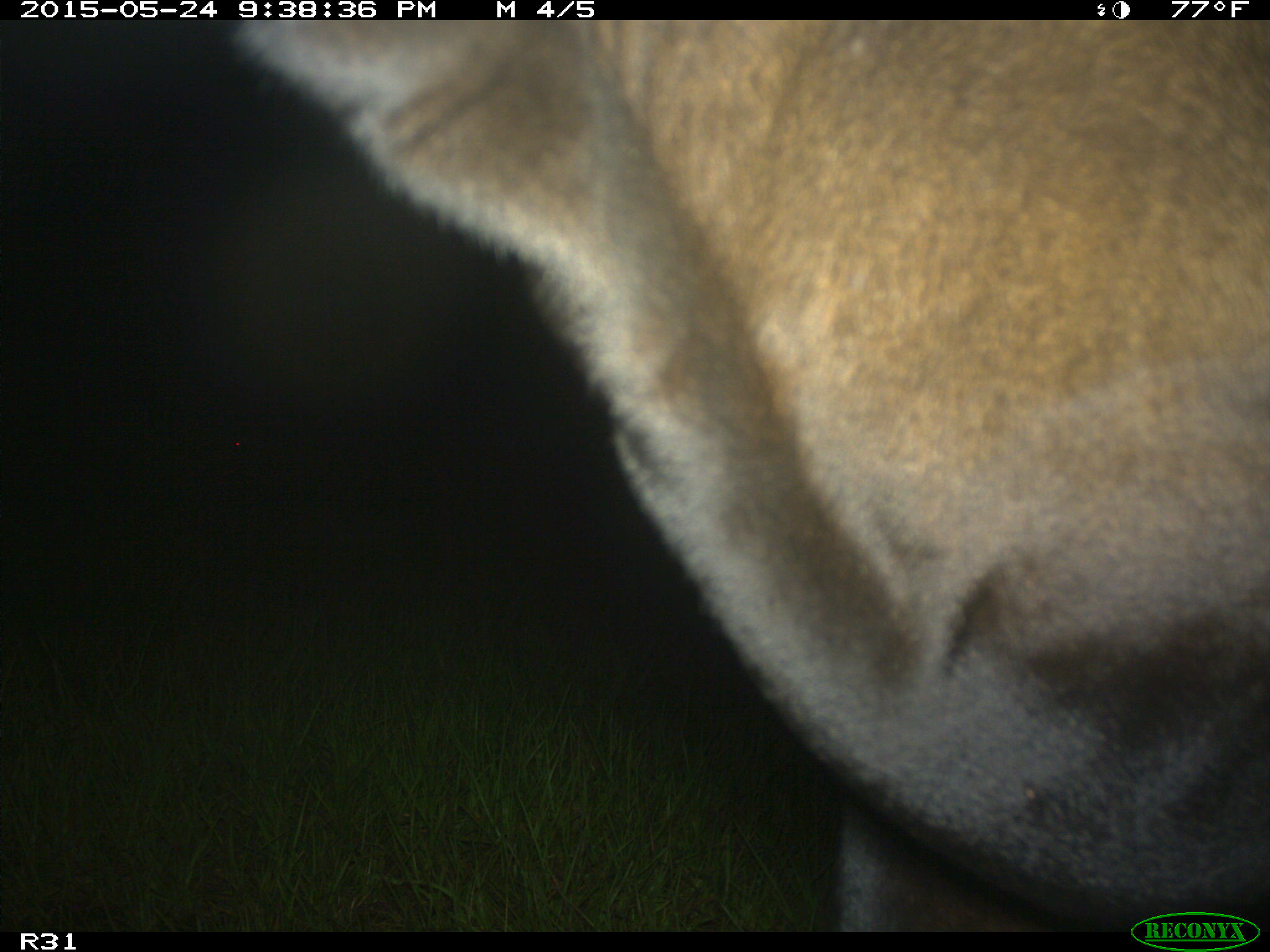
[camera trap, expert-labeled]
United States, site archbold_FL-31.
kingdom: Animalia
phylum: Chordata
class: Mammalia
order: Artiodactyla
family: Bovidae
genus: Bos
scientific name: Bos taurus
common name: domestic cow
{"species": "Bos taurus (domestic cow)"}